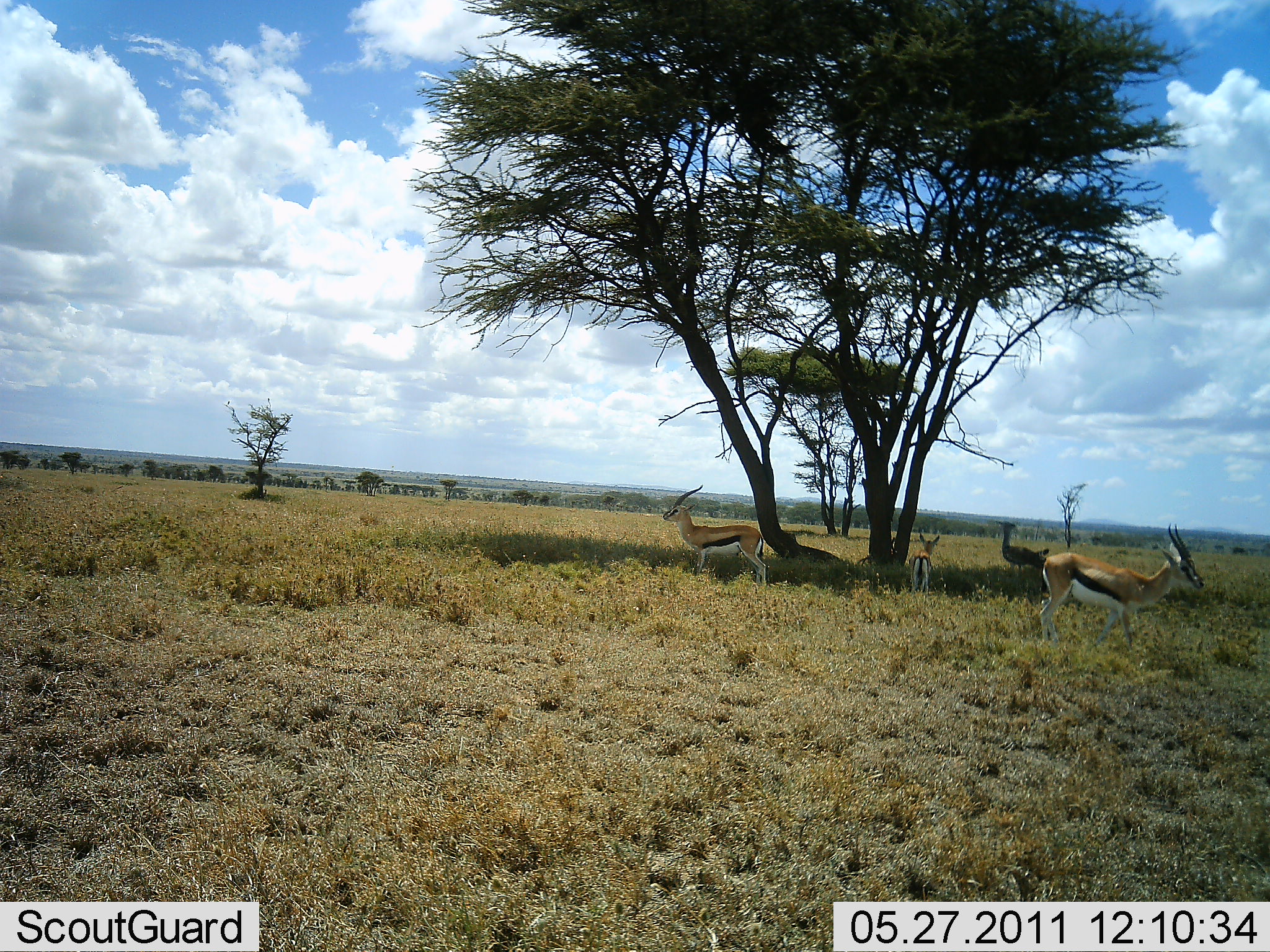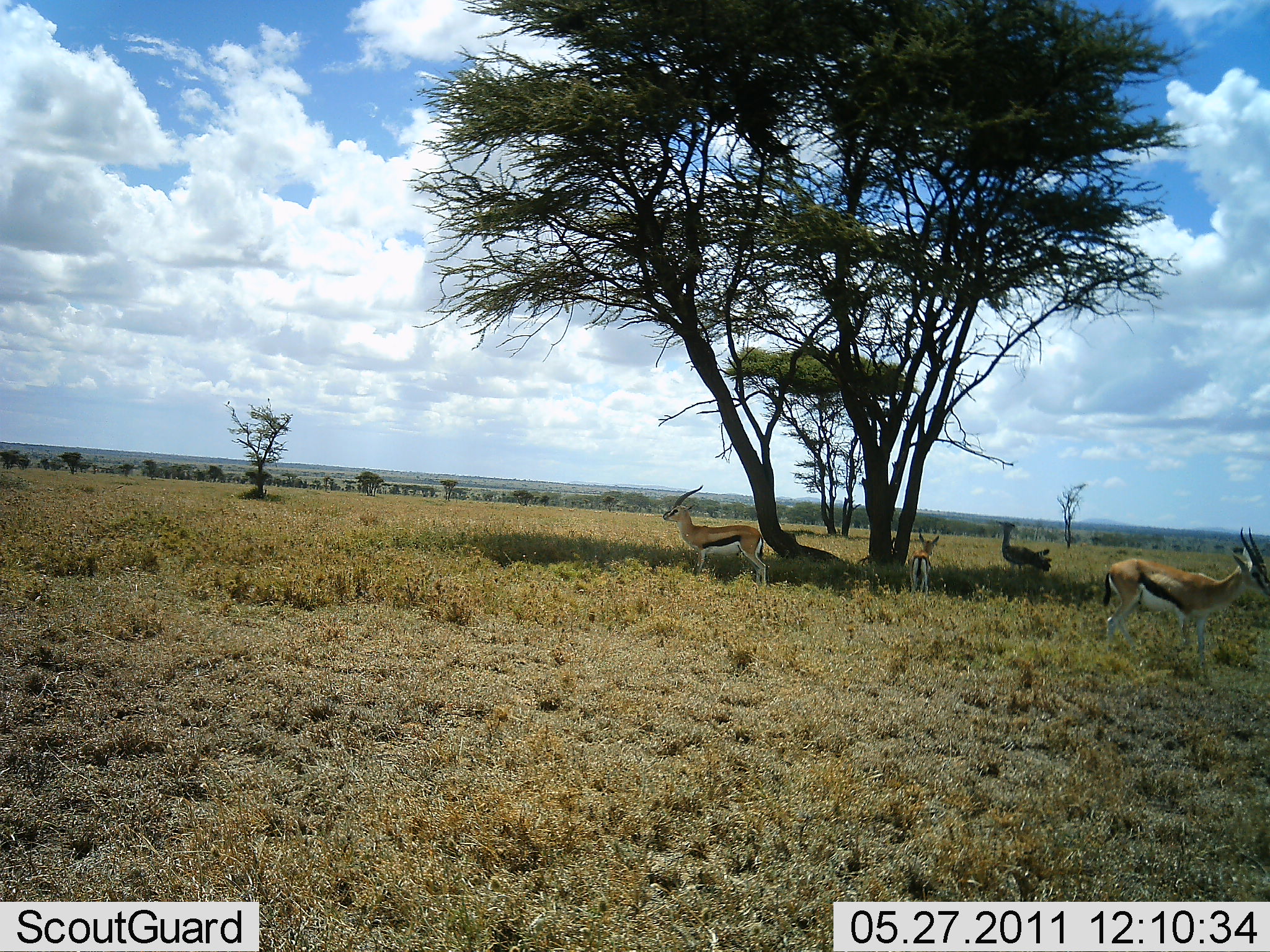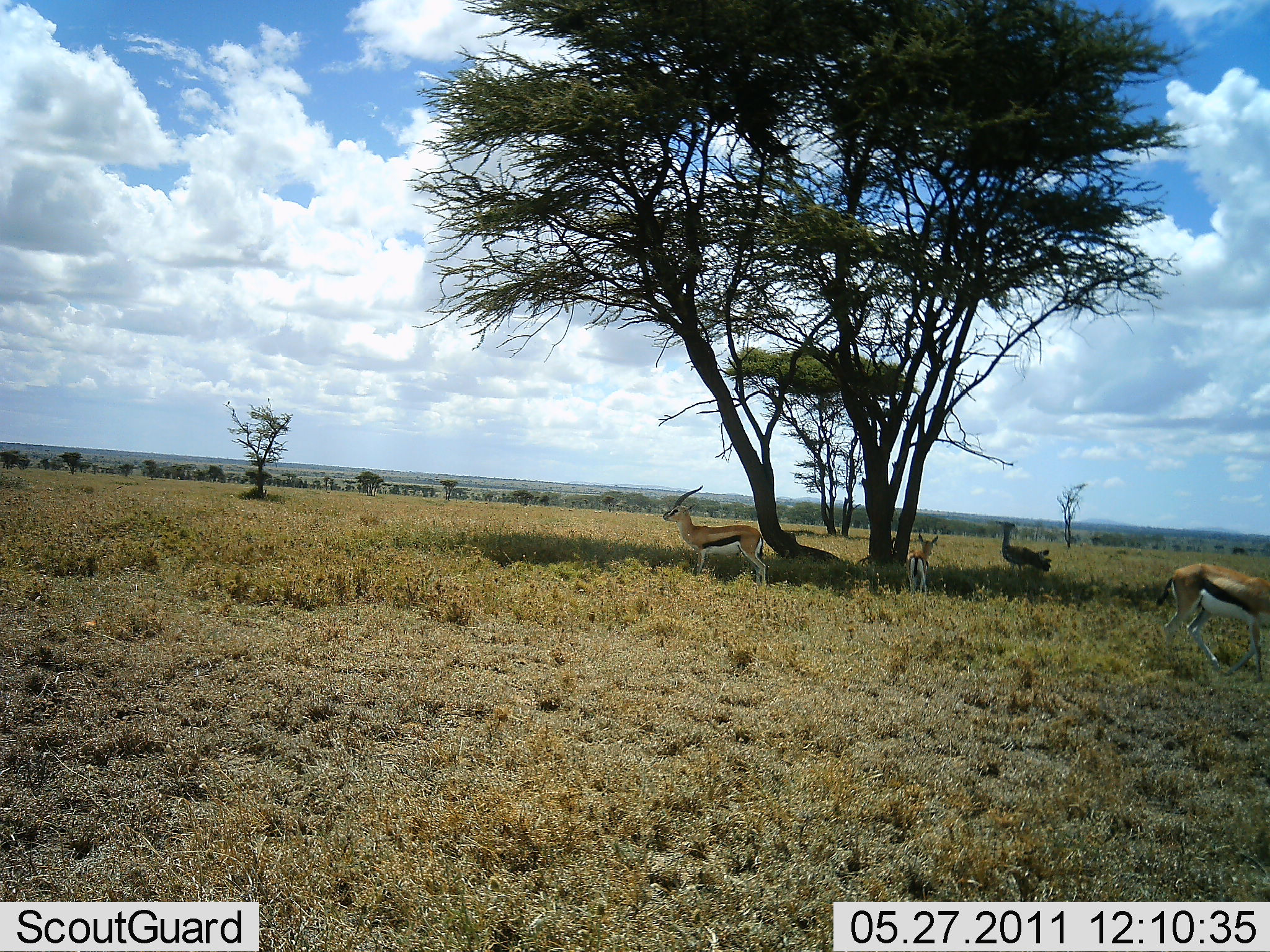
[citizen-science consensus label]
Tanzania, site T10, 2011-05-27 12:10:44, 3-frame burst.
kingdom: Animalia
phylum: Chordata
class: Mammalia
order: Artiodactyla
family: Bovidae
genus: Eudorcas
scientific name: Eudorcas thomsonii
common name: thomson's gazelle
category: gazellethomsons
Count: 4.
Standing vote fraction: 92%.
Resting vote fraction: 23%.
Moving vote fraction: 62%.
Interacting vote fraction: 0%.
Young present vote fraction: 23%.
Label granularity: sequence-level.